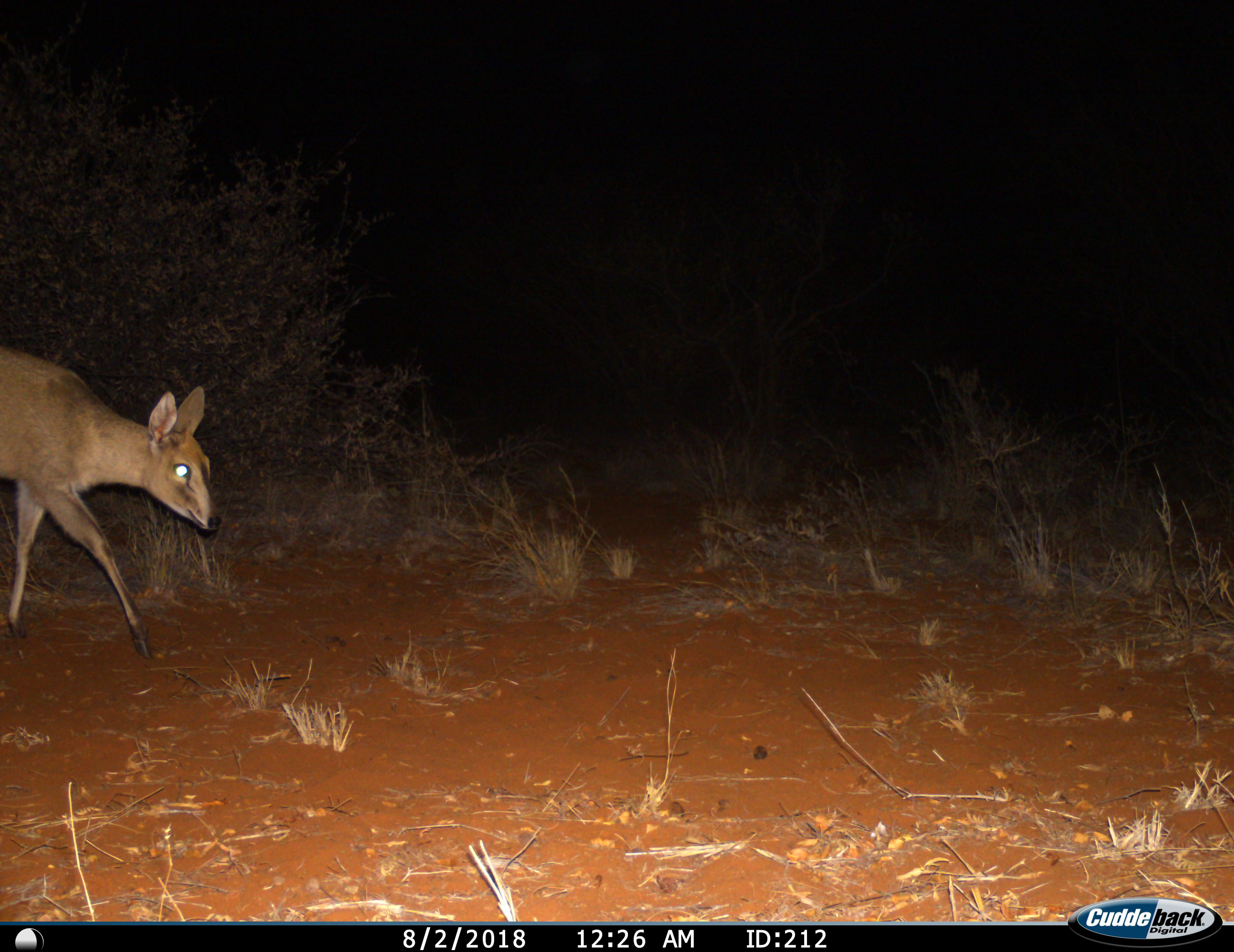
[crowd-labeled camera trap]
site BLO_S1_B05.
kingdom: Animalia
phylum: Chordata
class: Mammalia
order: Artiodactyla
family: Bovidae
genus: Sylvicapra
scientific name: Sylvicapra grimmia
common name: common duiker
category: duikercommongrey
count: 1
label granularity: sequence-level